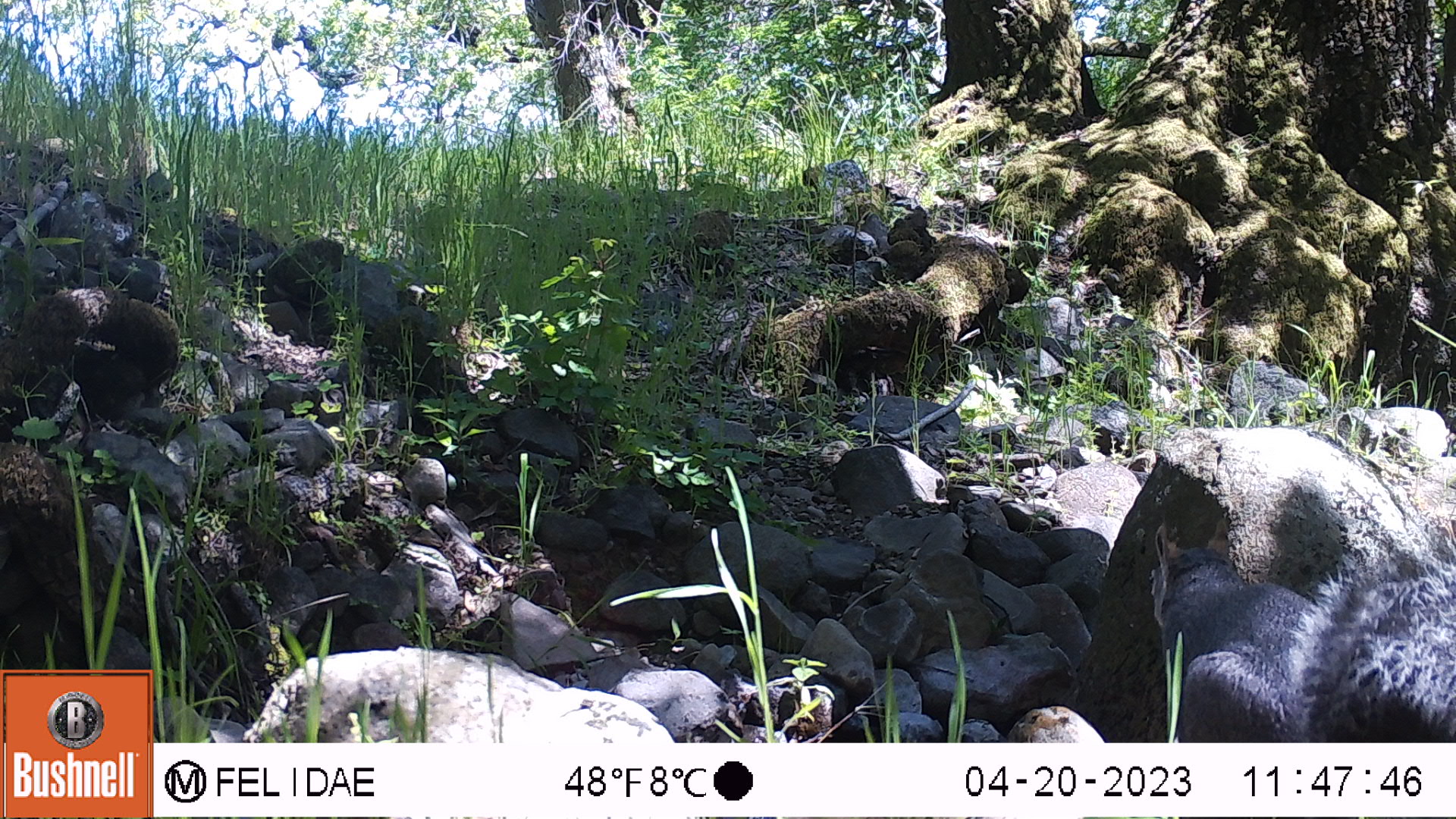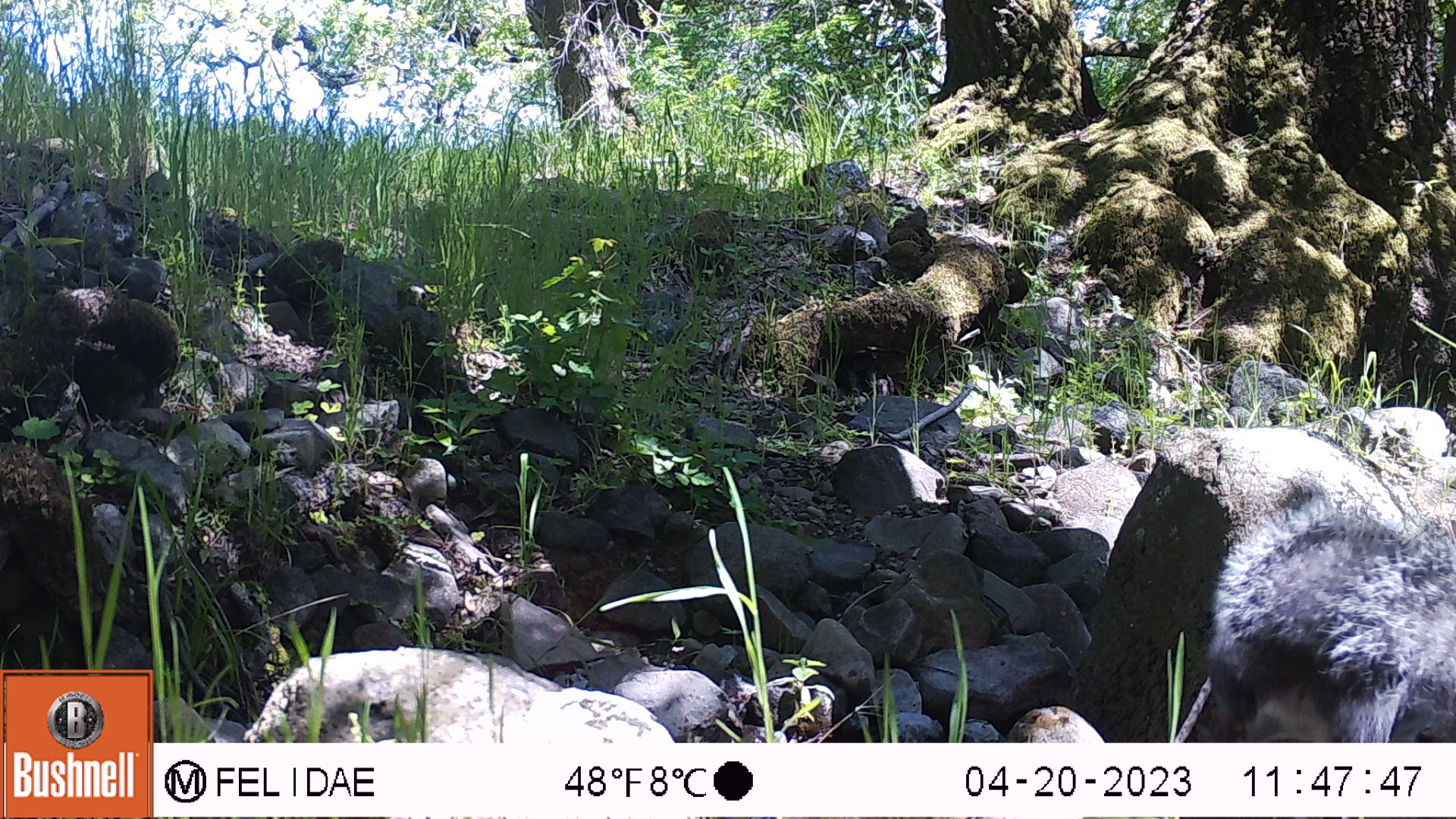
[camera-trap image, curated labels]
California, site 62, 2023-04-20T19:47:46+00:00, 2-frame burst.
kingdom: Animalia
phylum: Chordata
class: Mammalia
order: Rodentia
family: Sciuridae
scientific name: Sciuridae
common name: squirrel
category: unknown squirrel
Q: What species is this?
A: Unknown squirrel (squirrel) (Sciuridae).